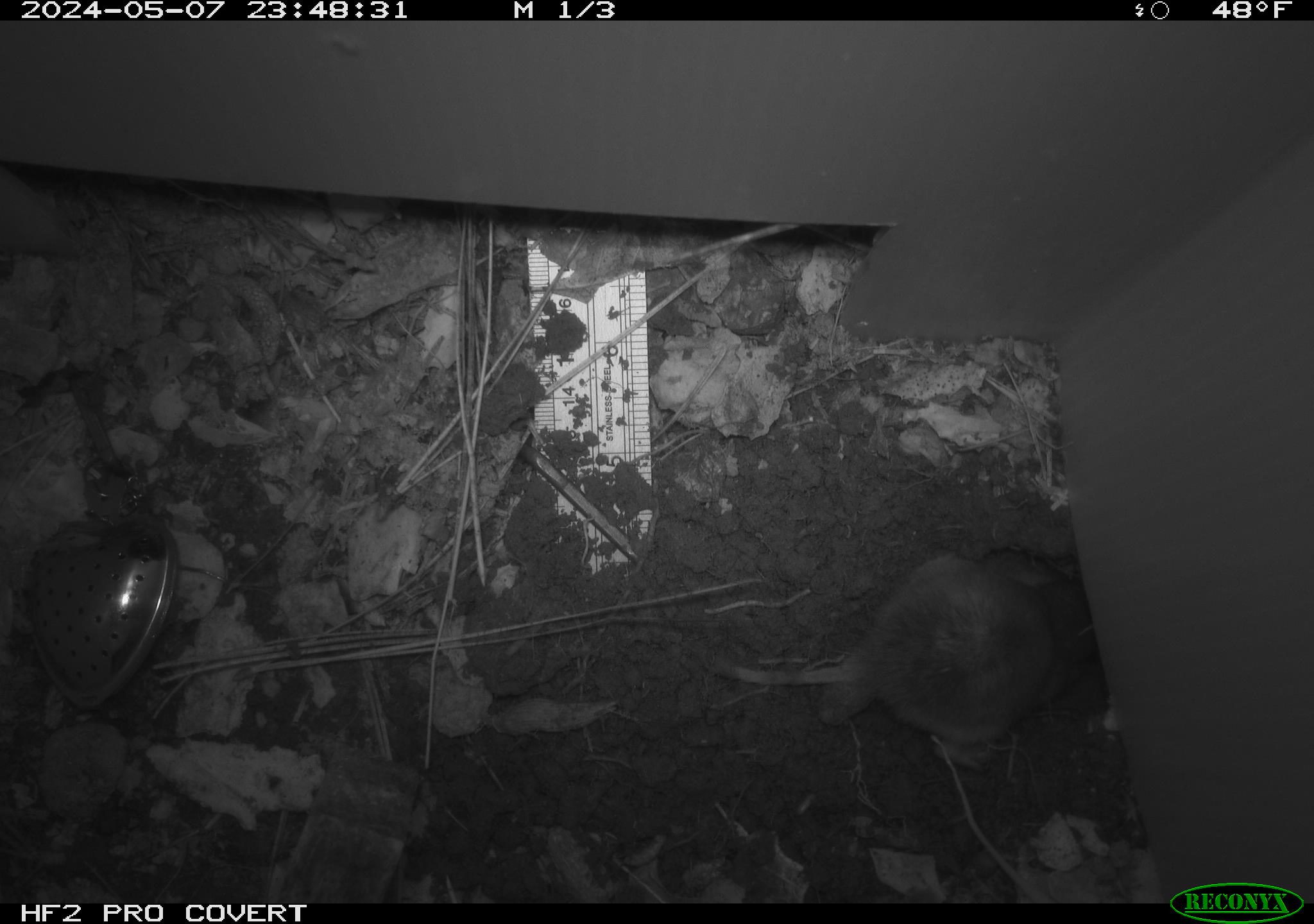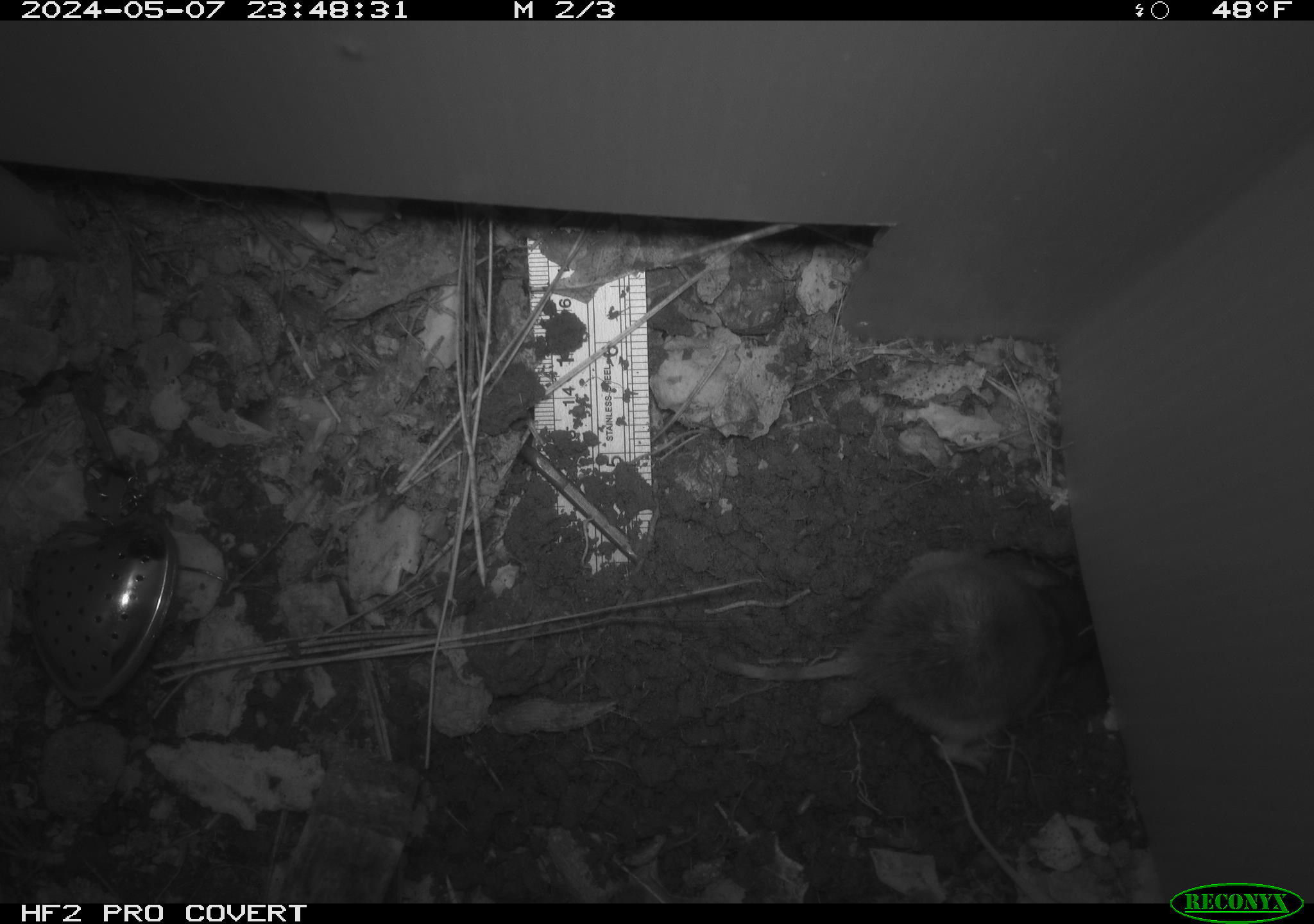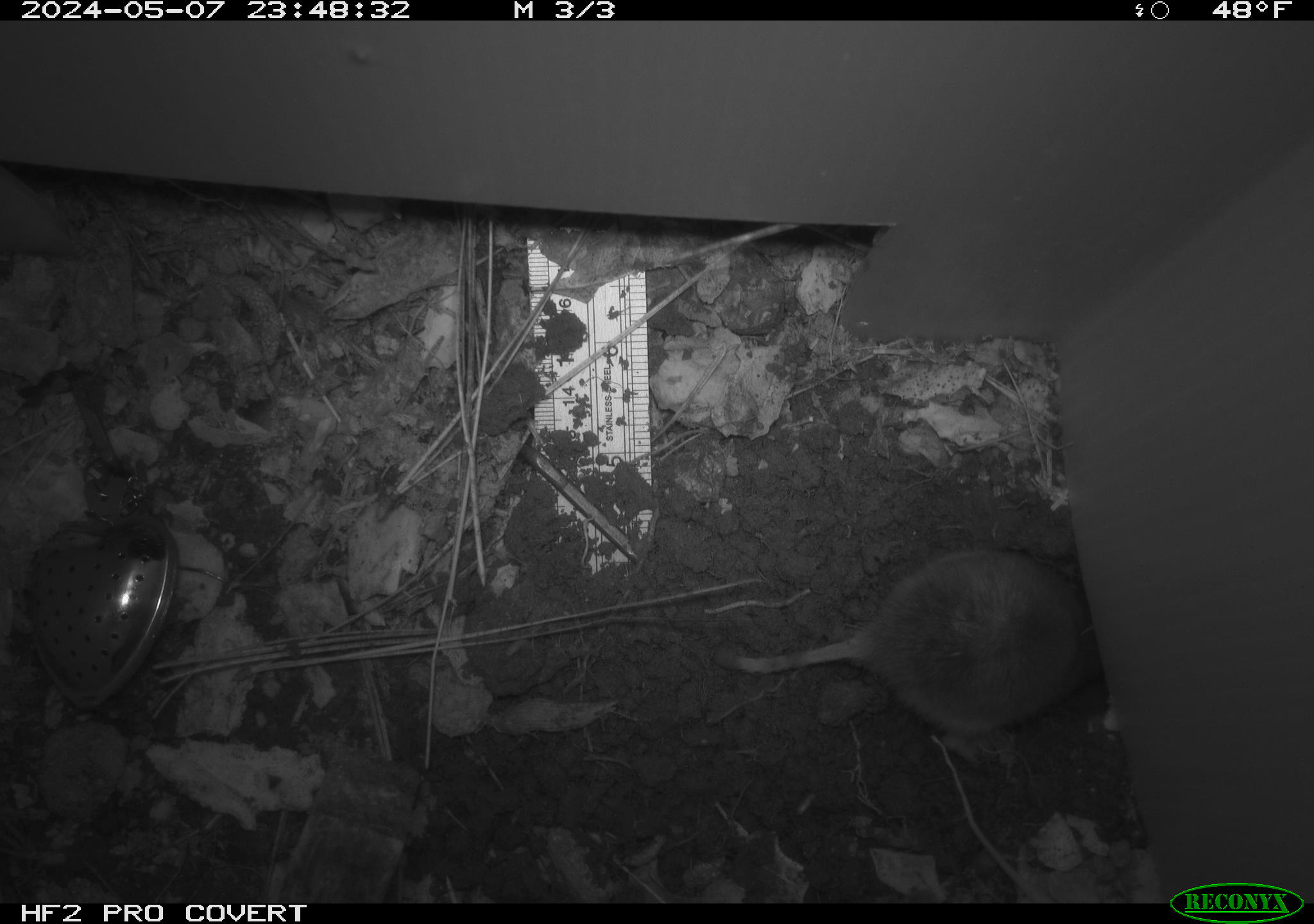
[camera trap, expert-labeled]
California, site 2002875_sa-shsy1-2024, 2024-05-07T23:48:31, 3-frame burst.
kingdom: Animalia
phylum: Chordata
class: Mammalia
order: Rodentia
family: Geomyidae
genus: Thomomys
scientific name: Thomomys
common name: smooth-toothed pocket gophers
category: thomomys species